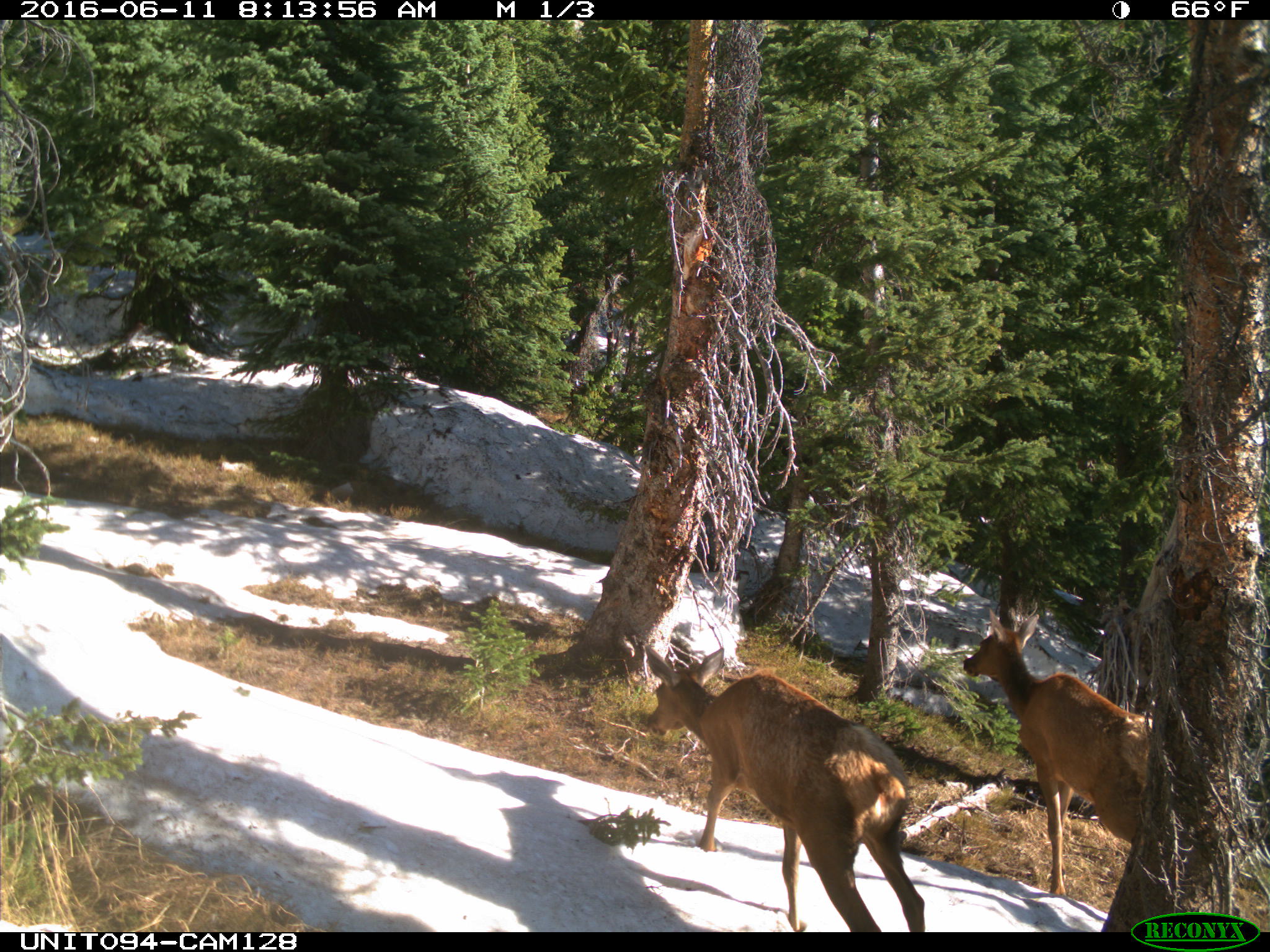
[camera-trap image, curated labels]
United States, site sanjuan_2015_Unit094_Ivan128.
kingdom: Animalia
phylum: Chordata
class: Mammalia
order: Artiodactyla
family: Cervidae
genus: Cervus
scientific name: Cervus elaphus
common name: red deer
Cervus elaphus (red deer).